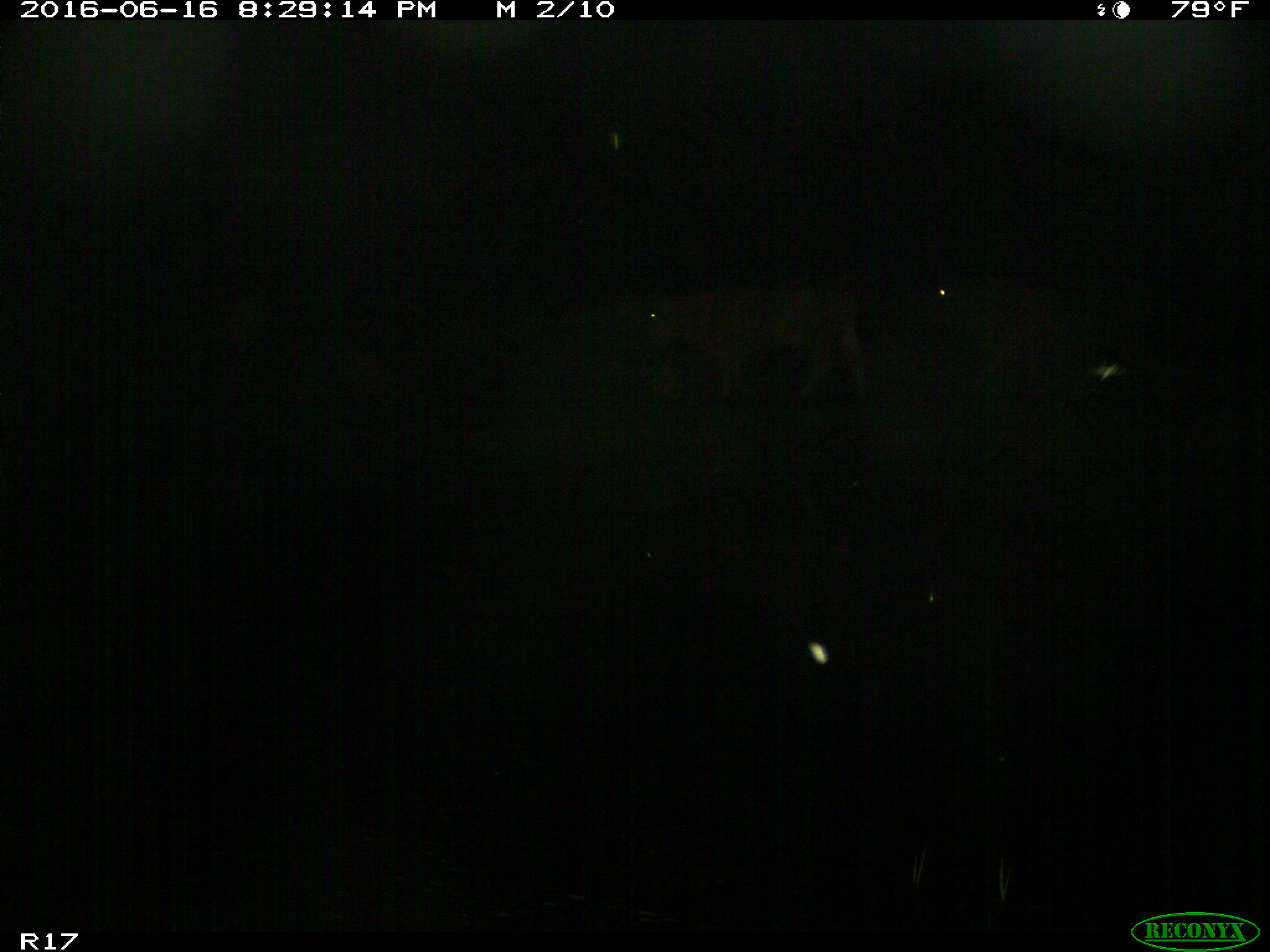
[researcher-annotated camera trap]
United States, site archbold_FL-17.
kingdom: Animalia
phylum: Chordata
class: Mammalia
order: Artiodactyla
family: Bovidae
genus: Bos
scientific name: Bos taurus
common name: domestic cow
Bos taurus (domestic cow).